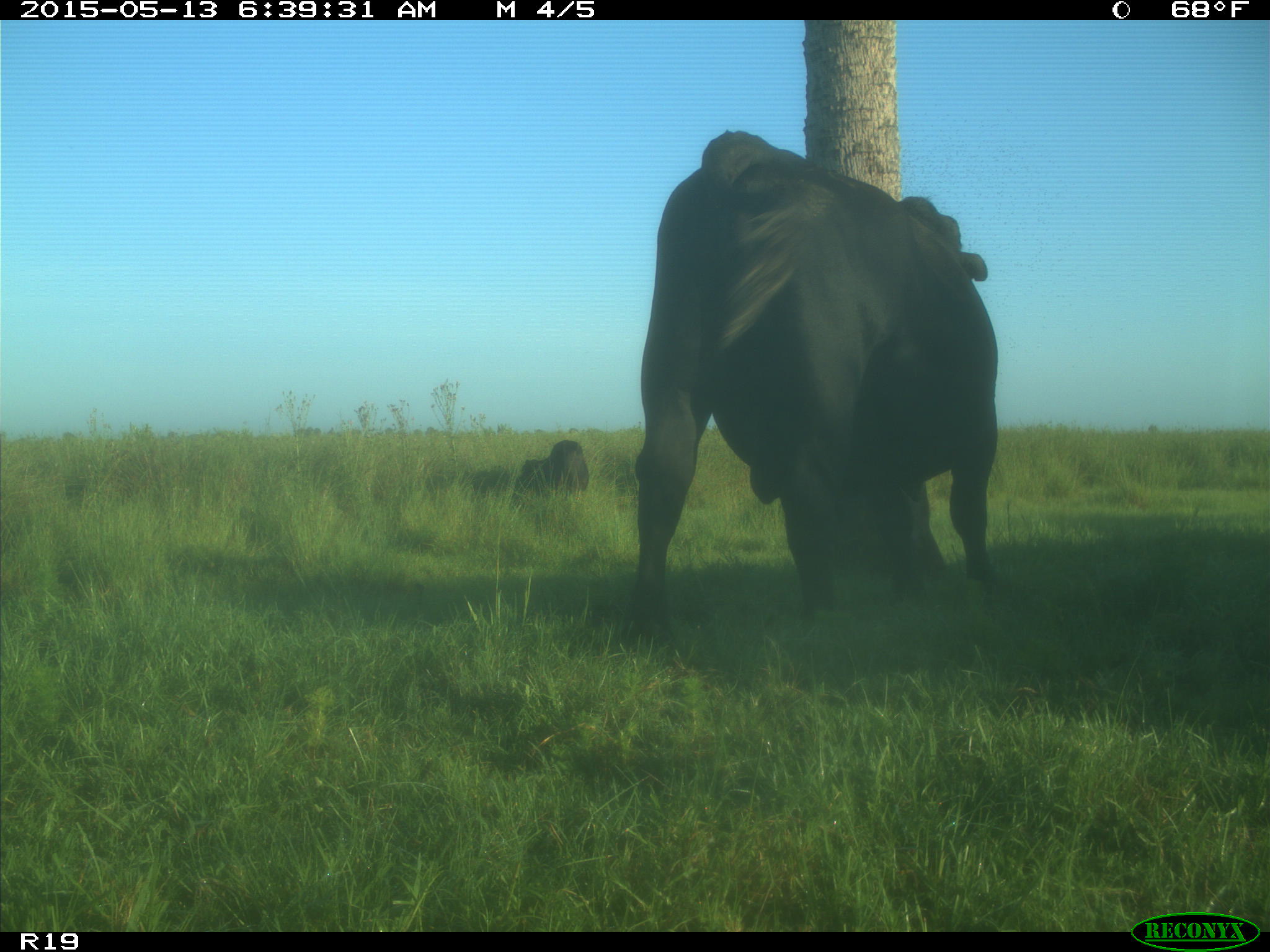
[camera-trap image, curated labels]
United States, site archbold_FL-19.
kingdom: Animalia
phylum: Chordata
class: Mammalia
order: Artiodactyla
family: Bovidae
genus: Bos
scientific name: Bos taurus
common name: domestic cow